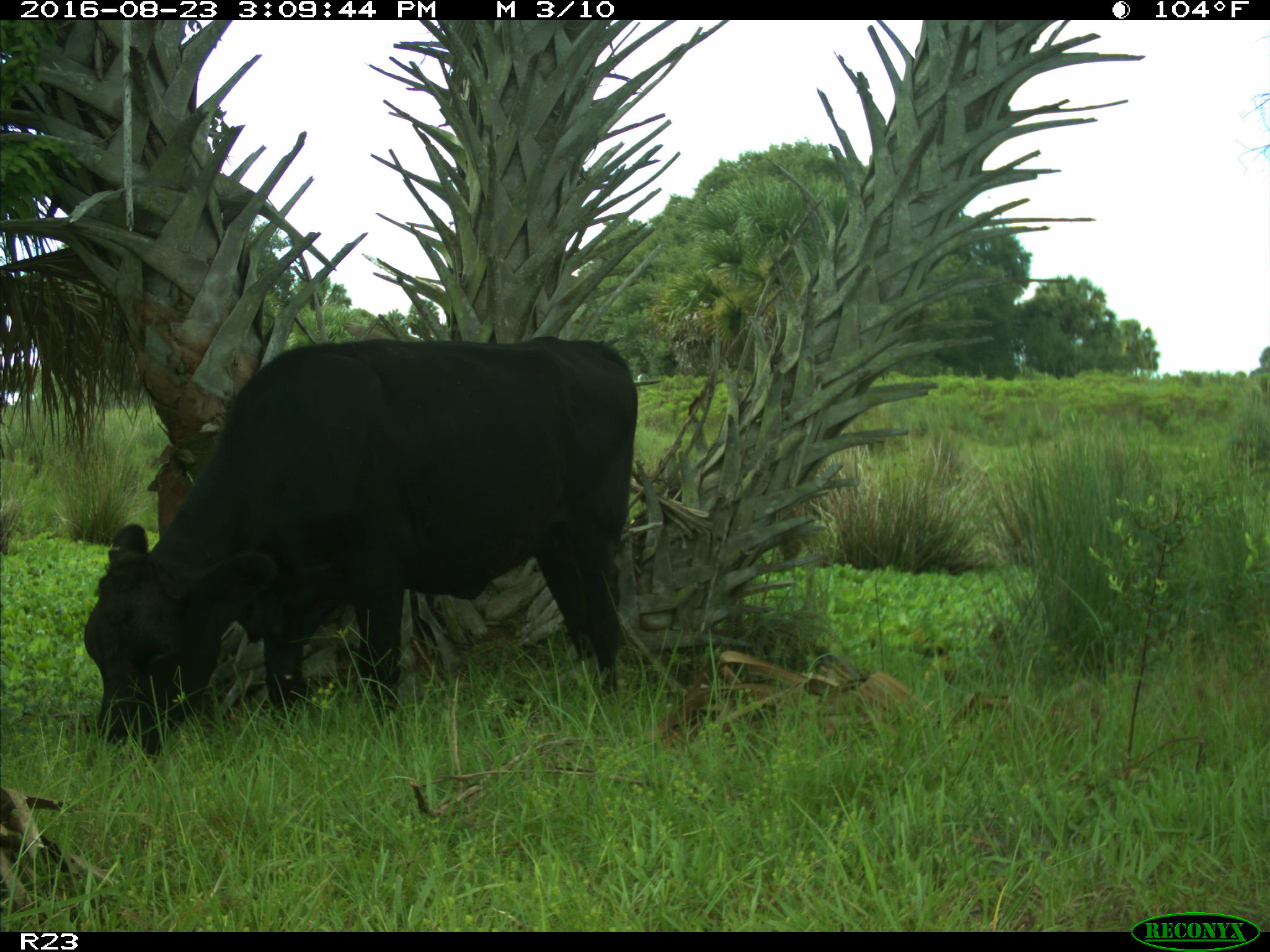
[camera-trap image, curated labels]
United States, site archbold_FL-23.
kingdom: Animalia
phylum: Chordata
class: Mammalia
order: Artiodactyla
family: Bovidae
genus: Bos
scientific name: Bos taurus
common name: domestic cow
Bos taurus (domestic cow).